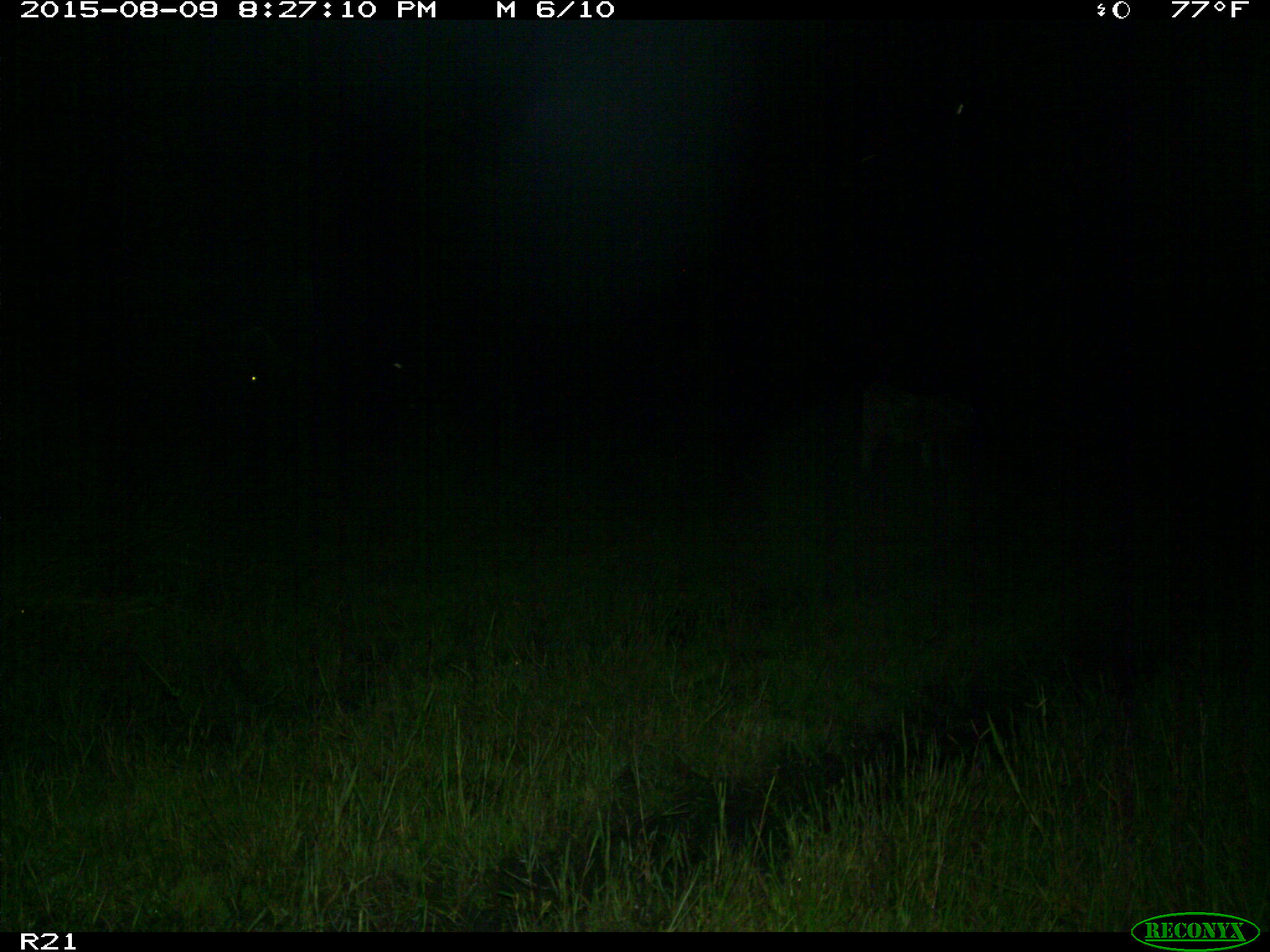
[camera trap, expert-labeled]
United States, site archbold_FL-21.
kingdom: Animalia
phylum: Chordata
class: Mammalia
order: Artiodactyla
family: Bovidae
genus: Bos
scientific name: Bos taurus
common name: domestic cow